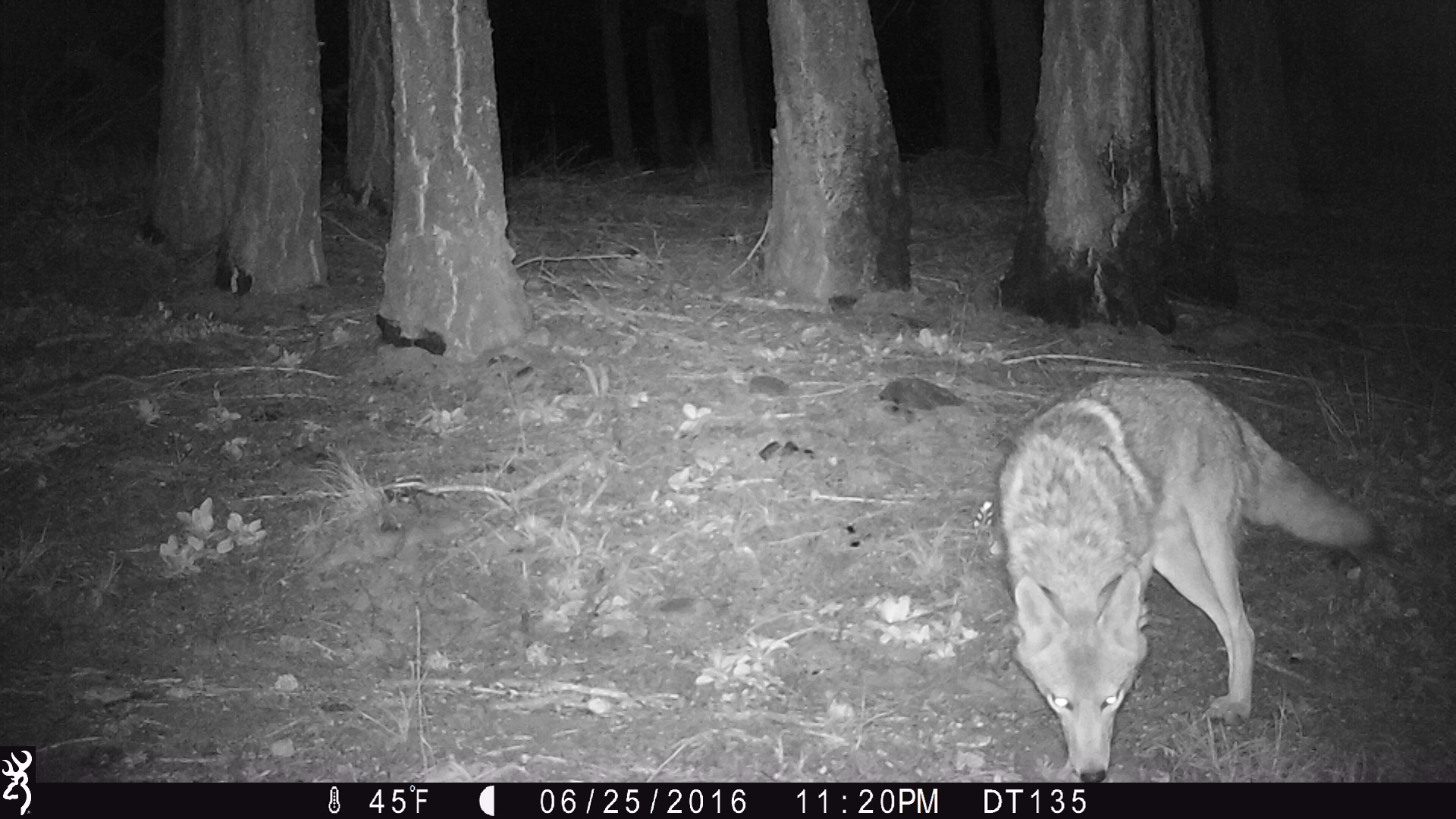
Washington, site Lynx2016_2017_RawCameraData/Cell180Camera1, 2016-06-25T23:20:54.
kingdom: Animalia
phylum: Chordata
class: Mammalia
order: Carnivora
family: Canidae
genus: Canis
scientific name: Canis latrans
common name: coyote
Canis latrans (coyote). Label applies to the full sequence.